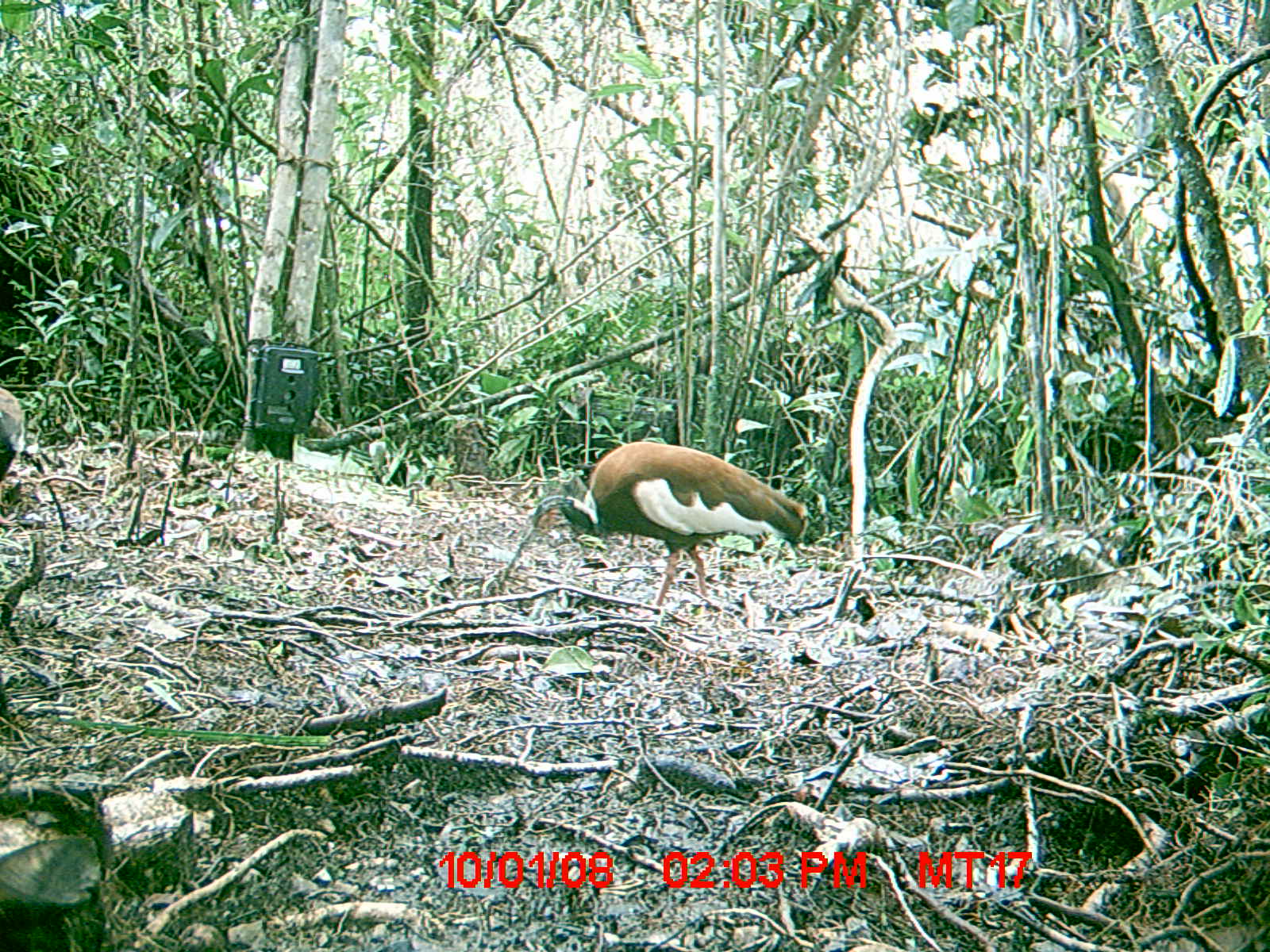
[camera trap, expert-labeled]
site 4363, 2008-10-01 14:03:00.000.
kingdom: Animalia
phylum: Chordata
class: Aves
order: Pelecaniformes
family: Threskiornithidae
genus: Lophotibis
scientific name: Lophotibis cristata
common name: madagascan ibis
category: lophotibis cristataa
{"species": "lophotibis cristataa (madagascan ibis) (Lophotibis cristata)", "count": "2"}